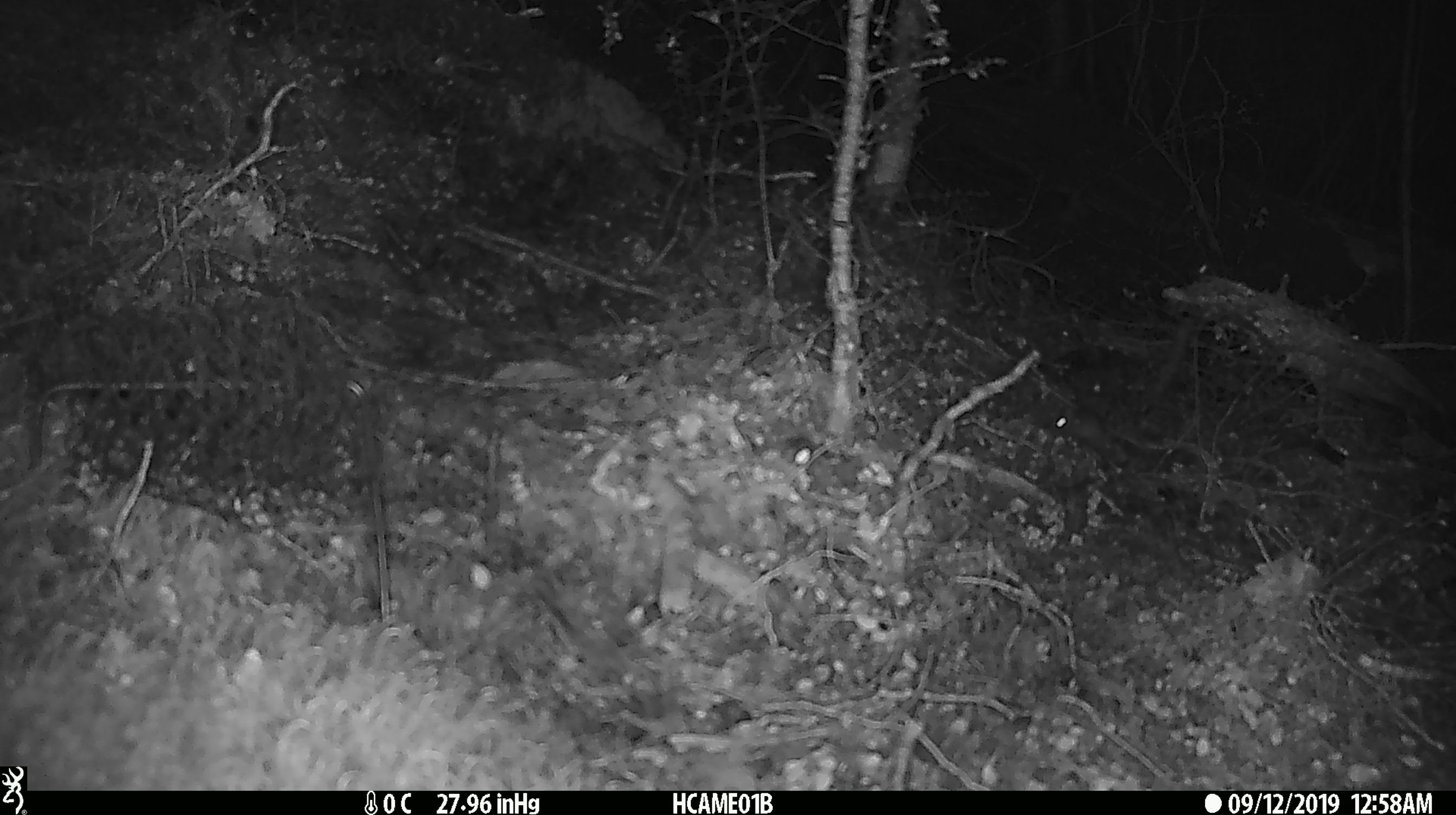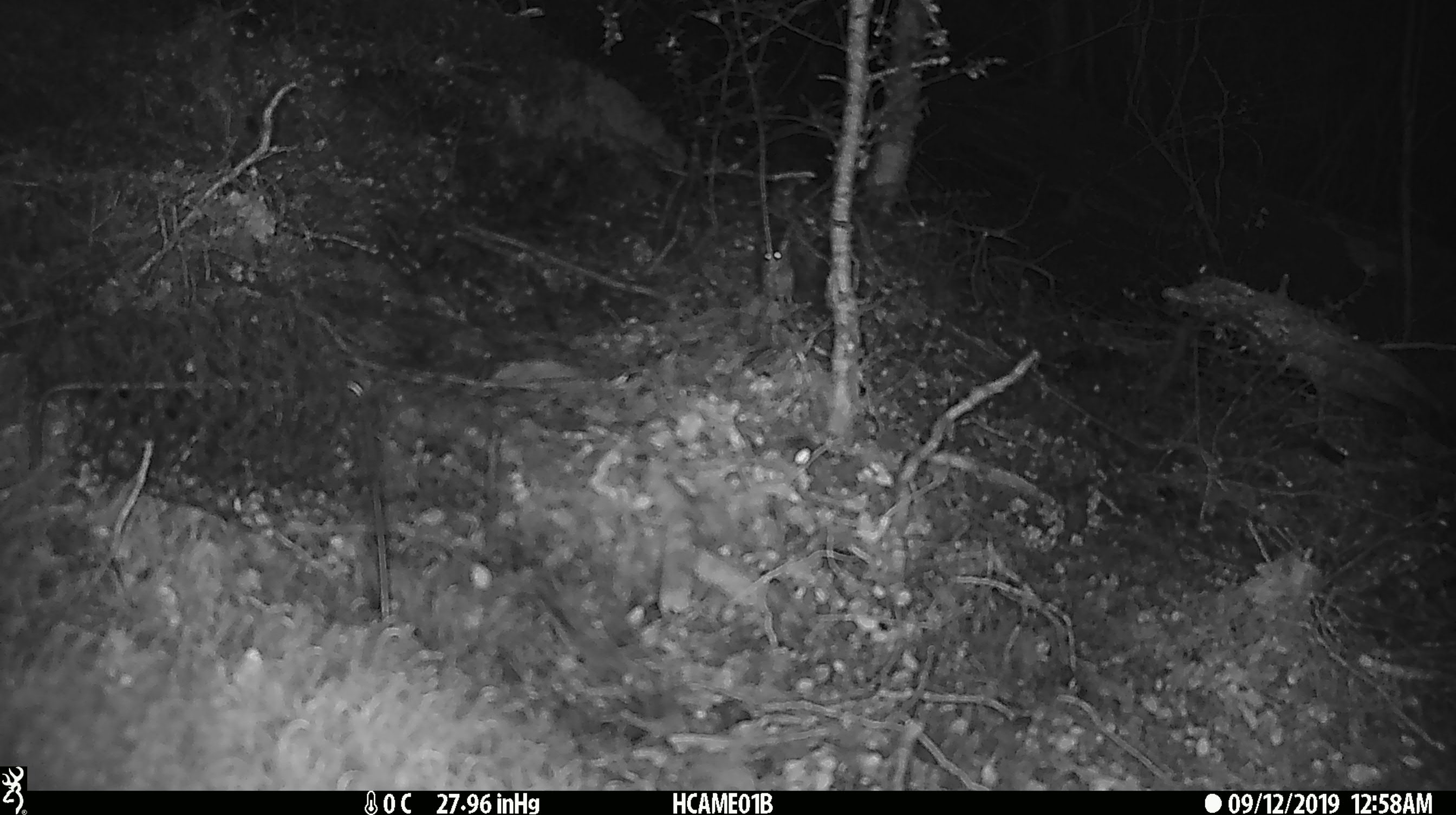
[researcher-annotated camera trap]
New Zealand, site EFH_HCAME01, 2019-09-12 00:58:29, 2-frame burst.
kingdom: Animalia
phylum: Chordata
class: Mammalia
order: Rodentia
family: Muridae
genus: Mus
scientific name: Mus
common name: mouse